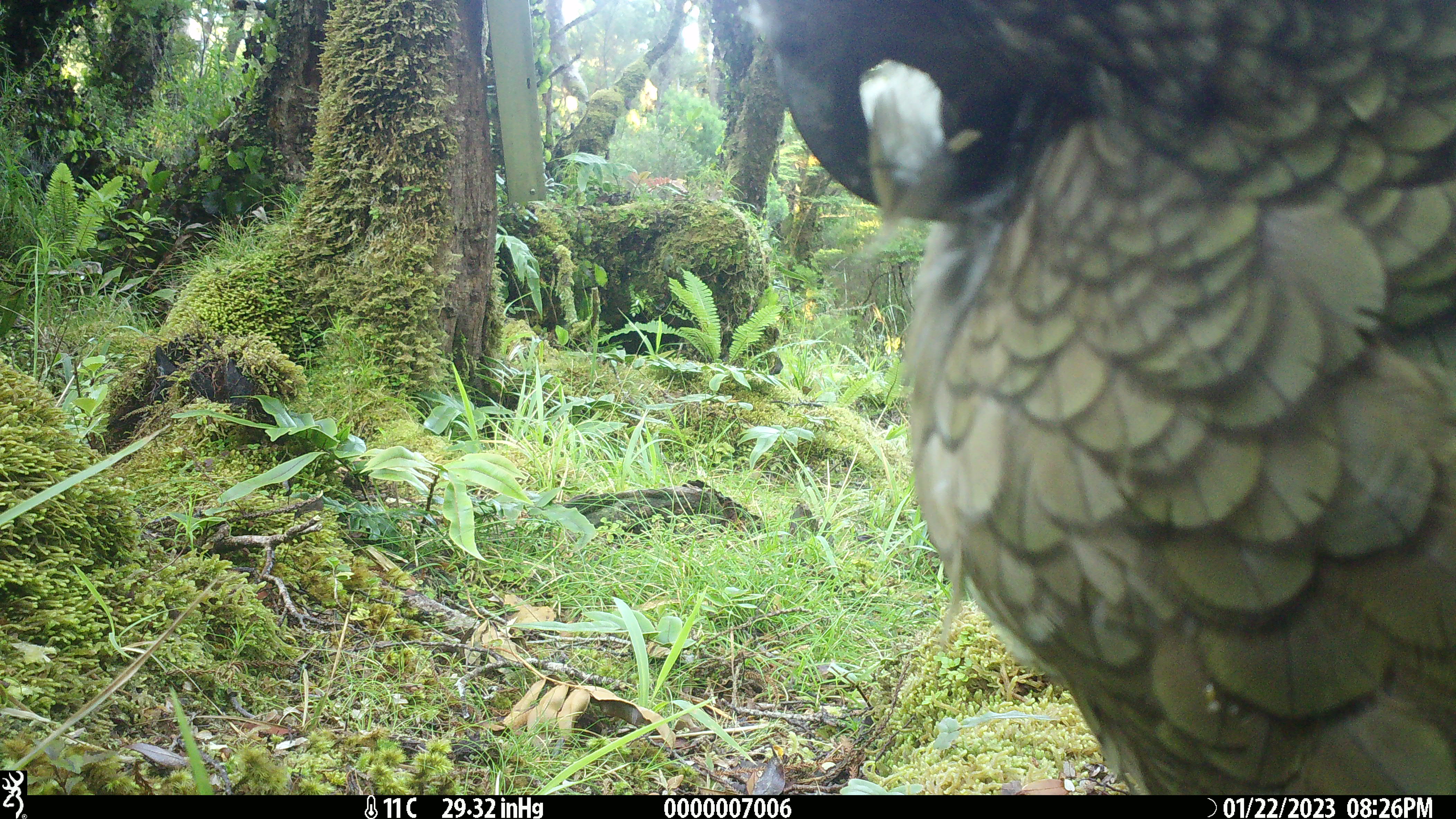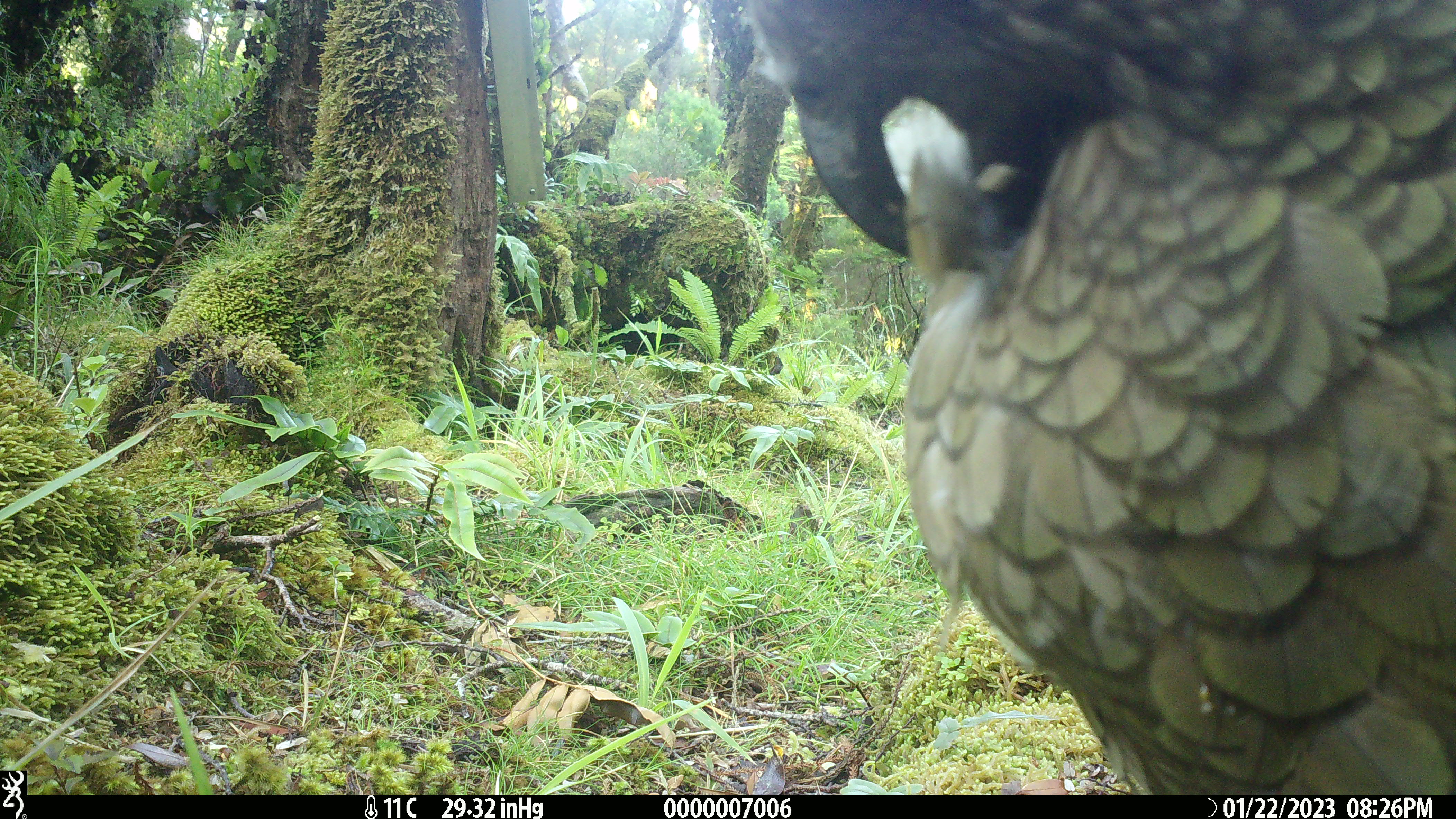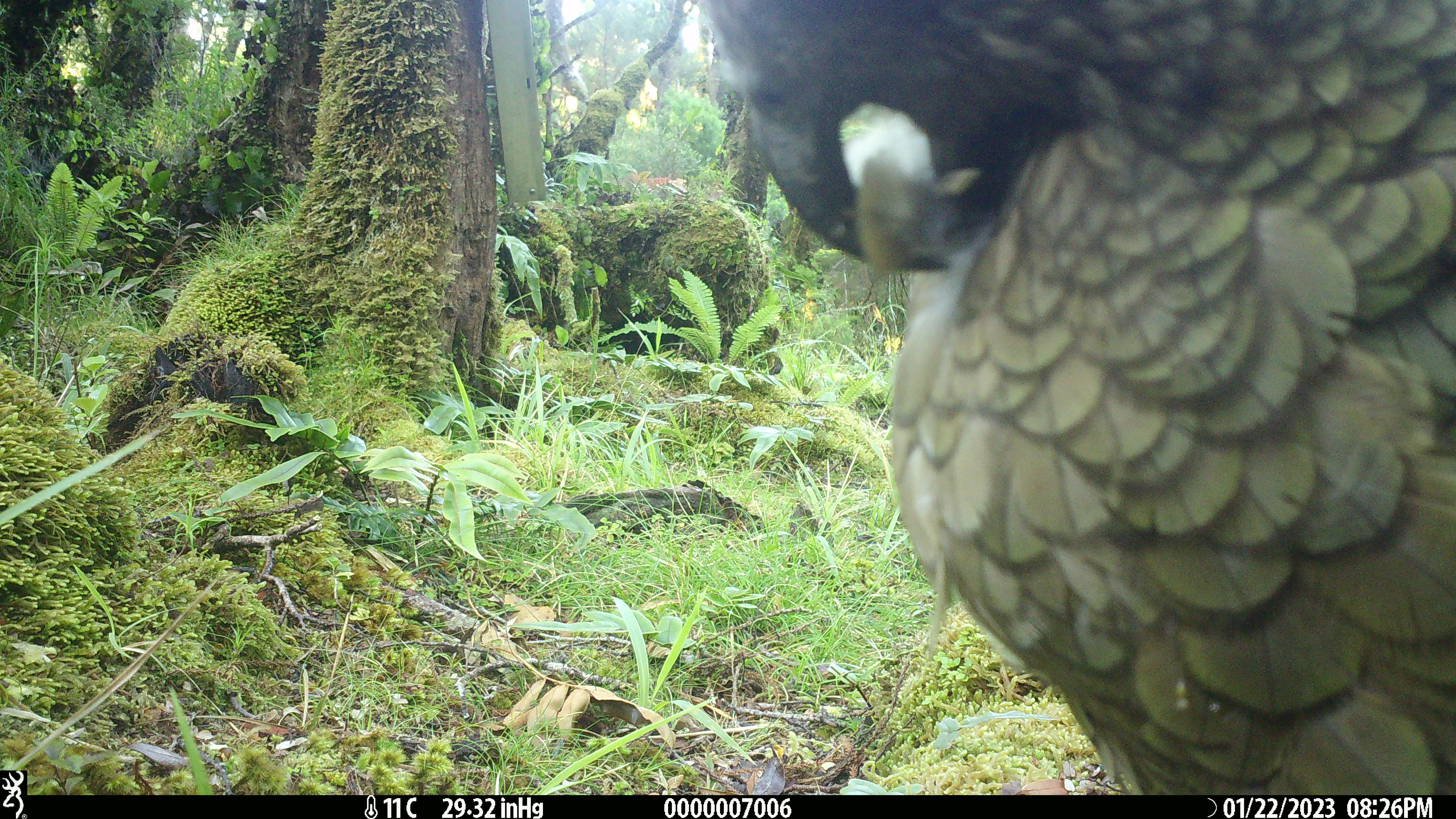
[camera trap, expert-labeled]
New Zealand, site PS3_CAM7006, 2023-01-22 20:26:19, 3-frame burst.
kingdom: Animalia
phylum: Chordata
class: Aves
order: Psittaciformes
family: Strigopidae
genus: Nestor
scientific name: Nestor notabilis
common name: kea